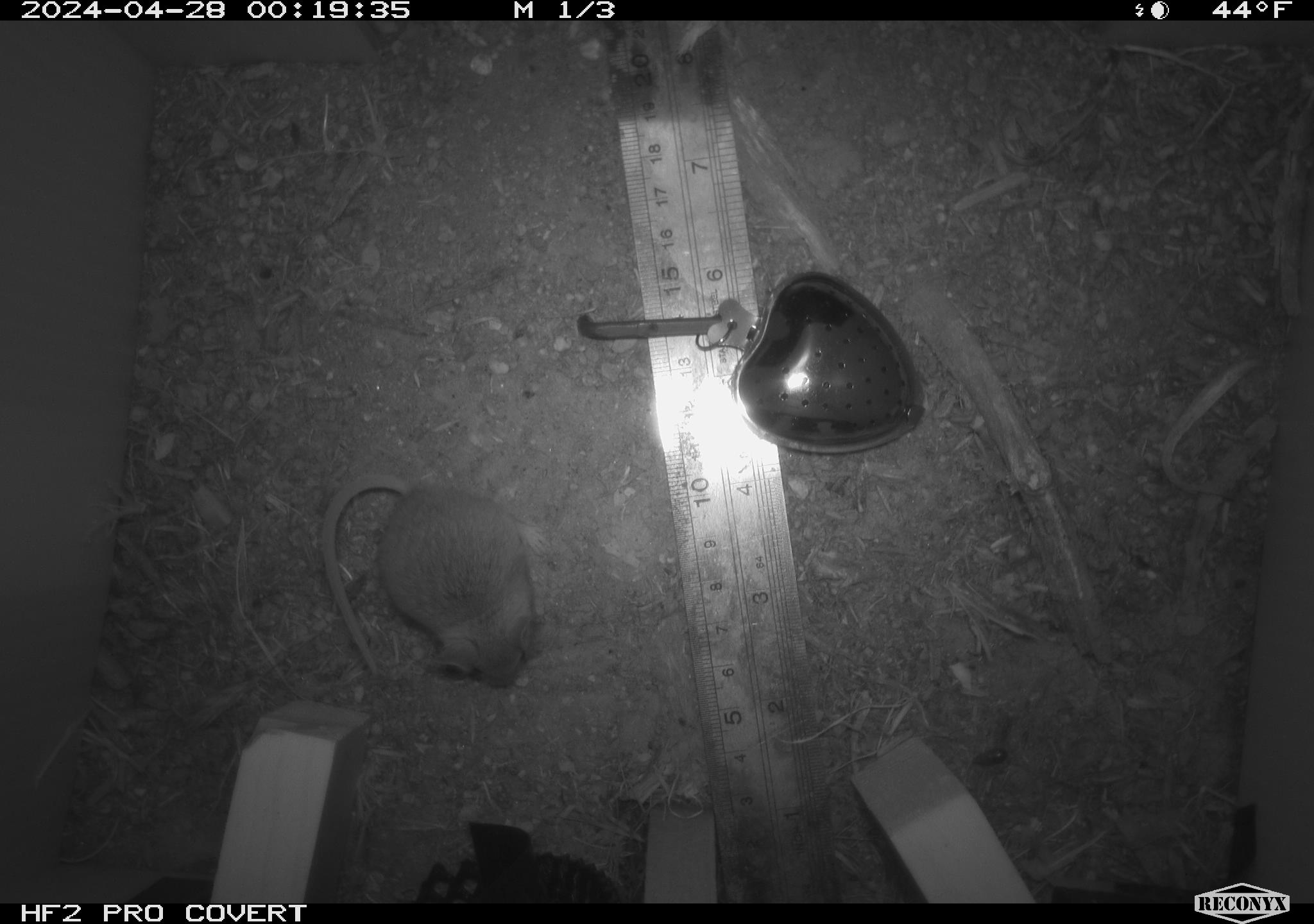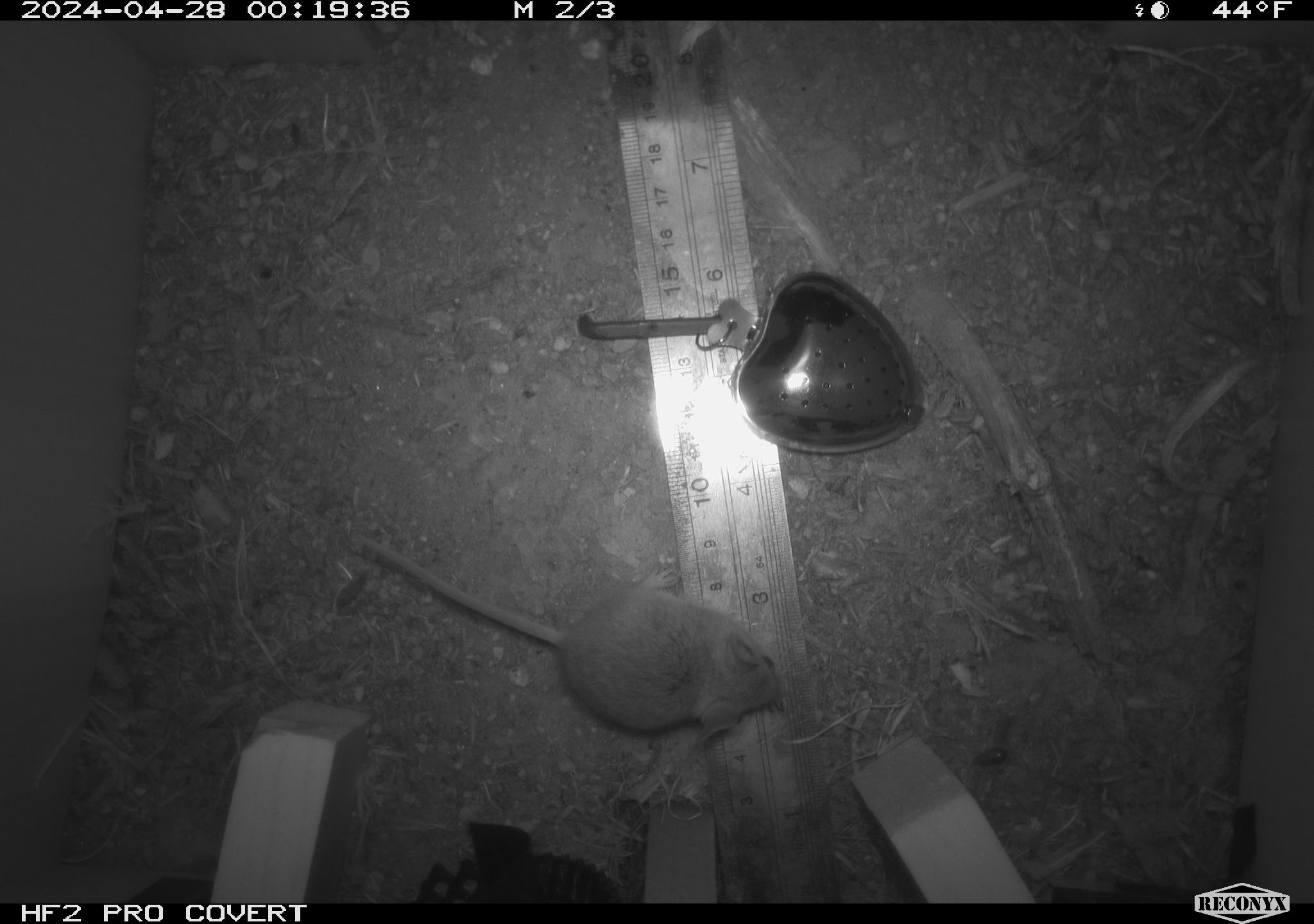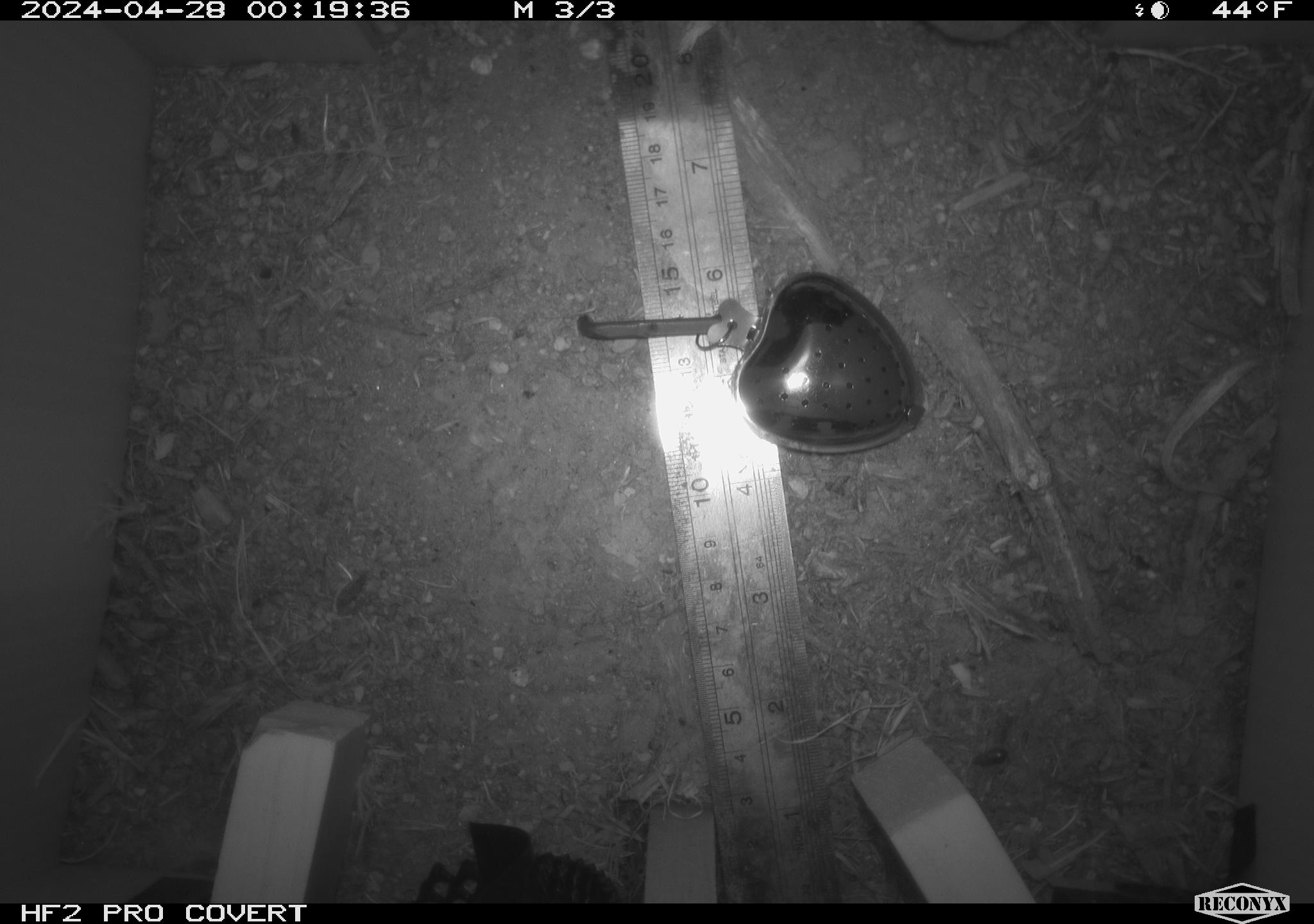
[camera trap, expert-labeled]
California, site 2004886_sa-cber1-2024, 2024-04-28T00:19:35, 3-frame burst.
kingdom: Animalia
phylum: Chordata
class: Mammalia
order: Rodentia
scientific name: Rodentia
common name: mouse species